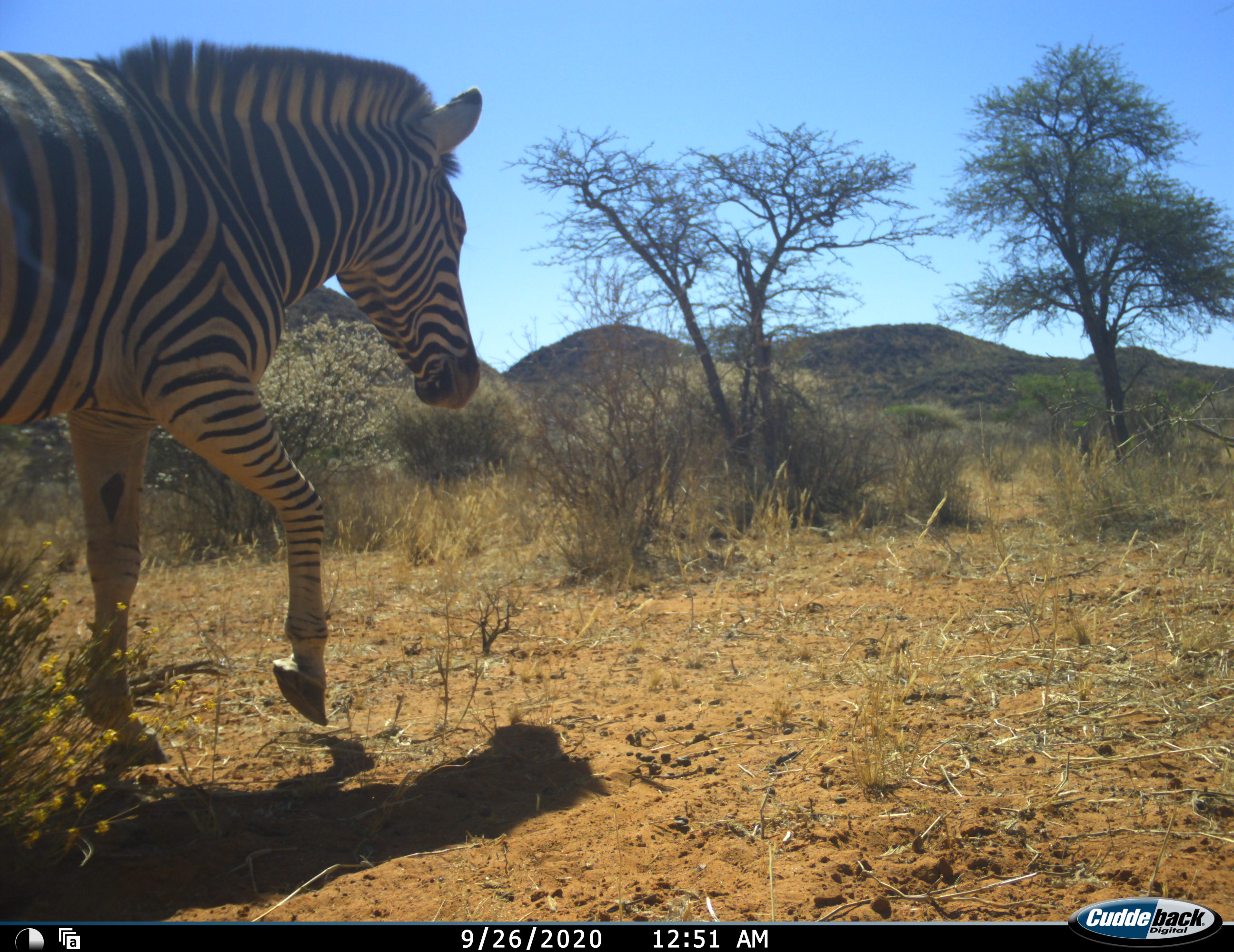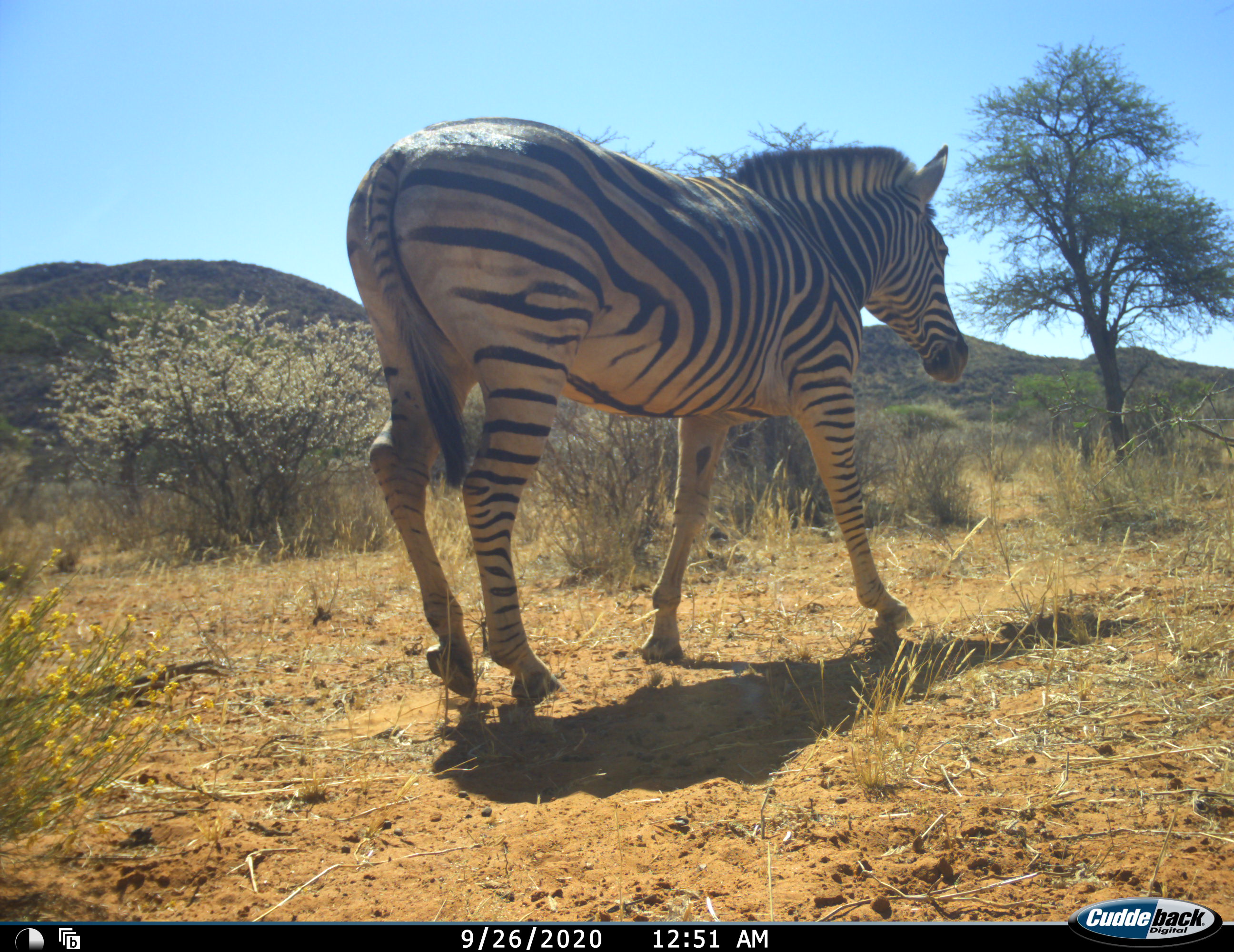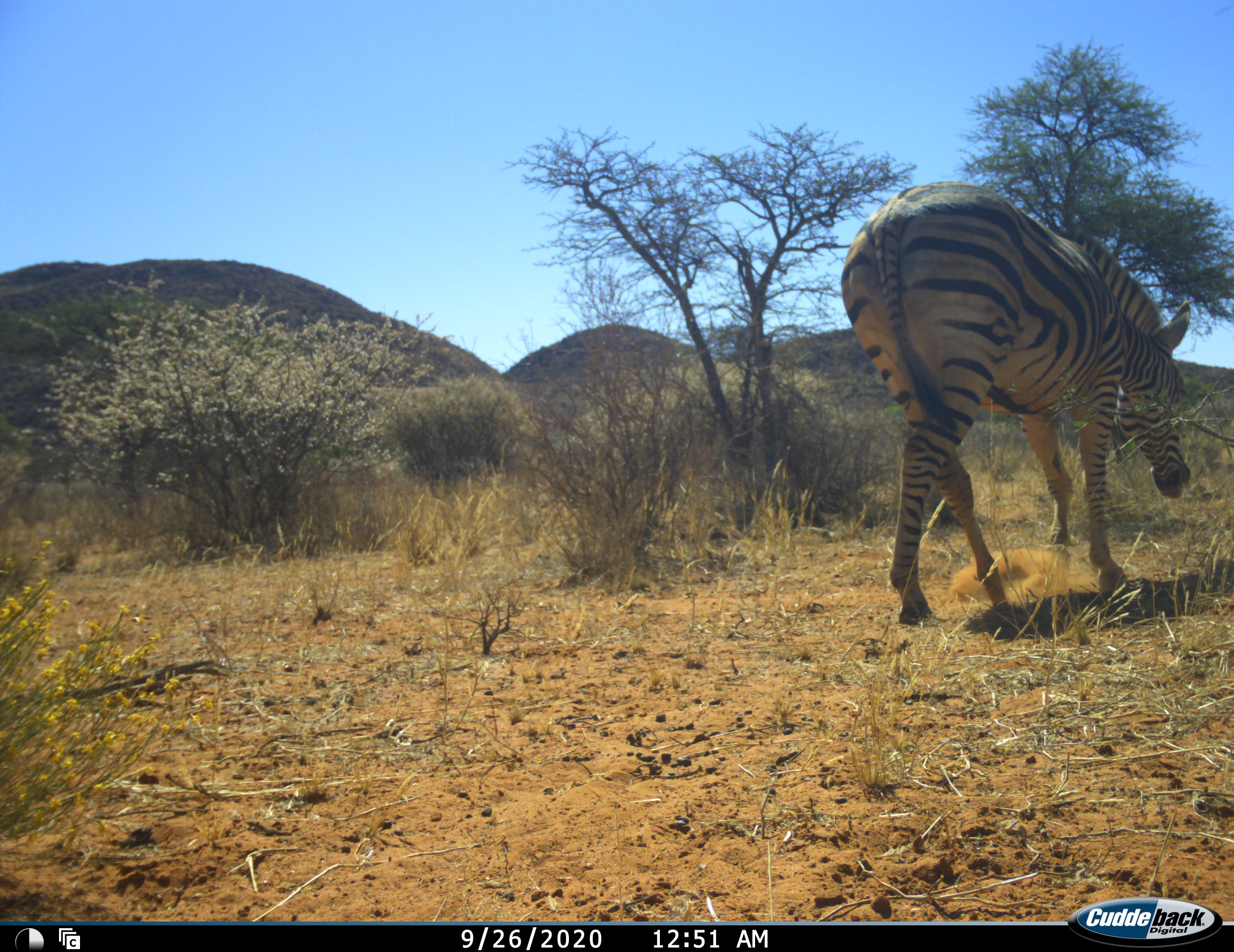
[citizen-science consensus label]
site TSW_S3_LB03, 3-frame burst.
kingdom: Animalia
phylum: Chordata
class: Mammalia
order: Perissodactyla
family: Equidae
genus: Equus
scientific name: Equus quagga burchellii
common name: burchell's zebra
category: zebraburchells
Zebraburchells (burchell's zebra) (Equus quagga burchellii), count 1. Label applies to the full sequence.